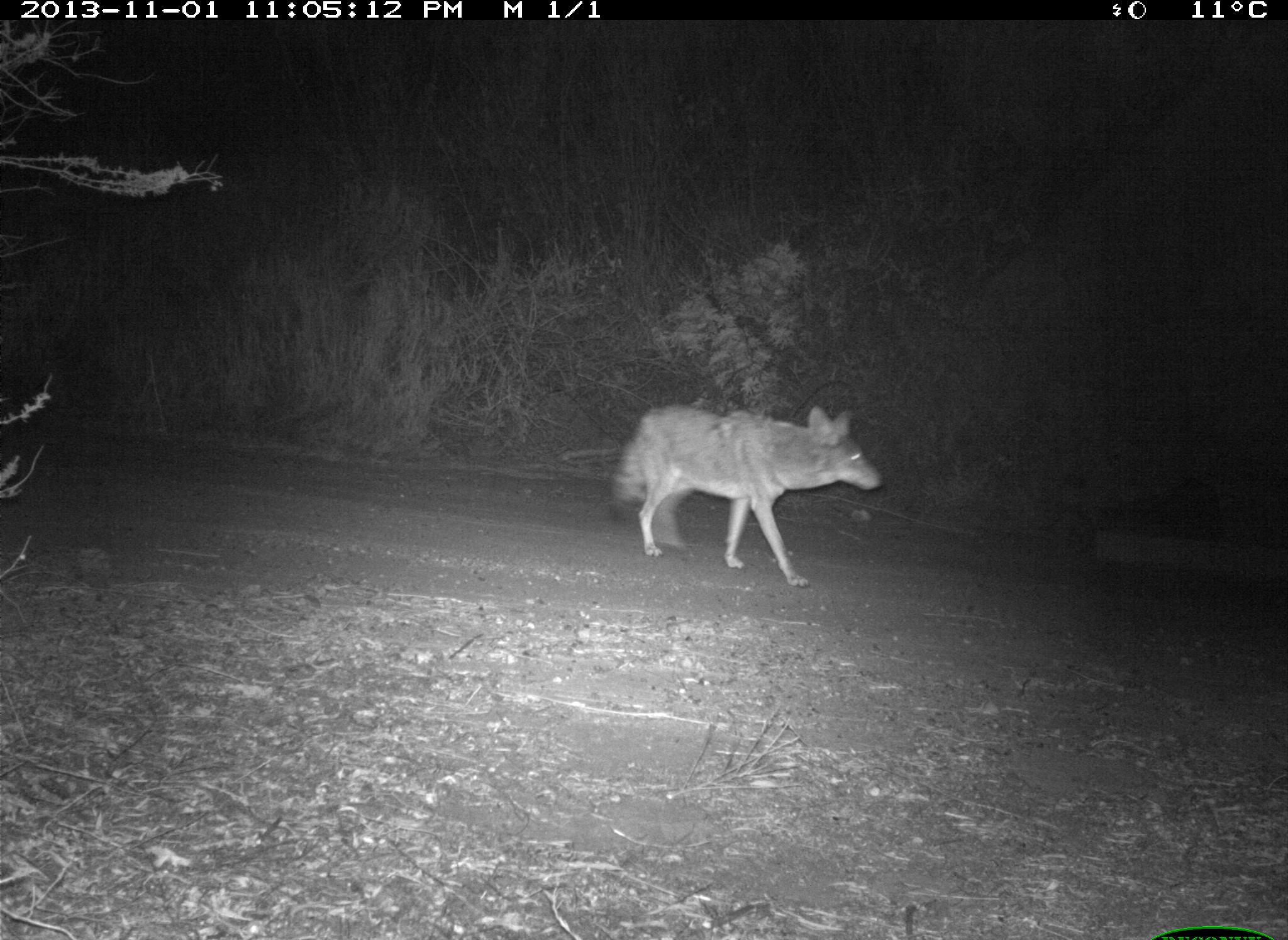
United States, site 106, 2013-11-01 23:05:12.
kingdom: Animalia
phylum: Chordata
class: Mammalia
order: Carnivora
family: Canidae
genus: Canis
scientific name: Canis latrans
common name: coyote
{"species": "coyote (Canis latrans)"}